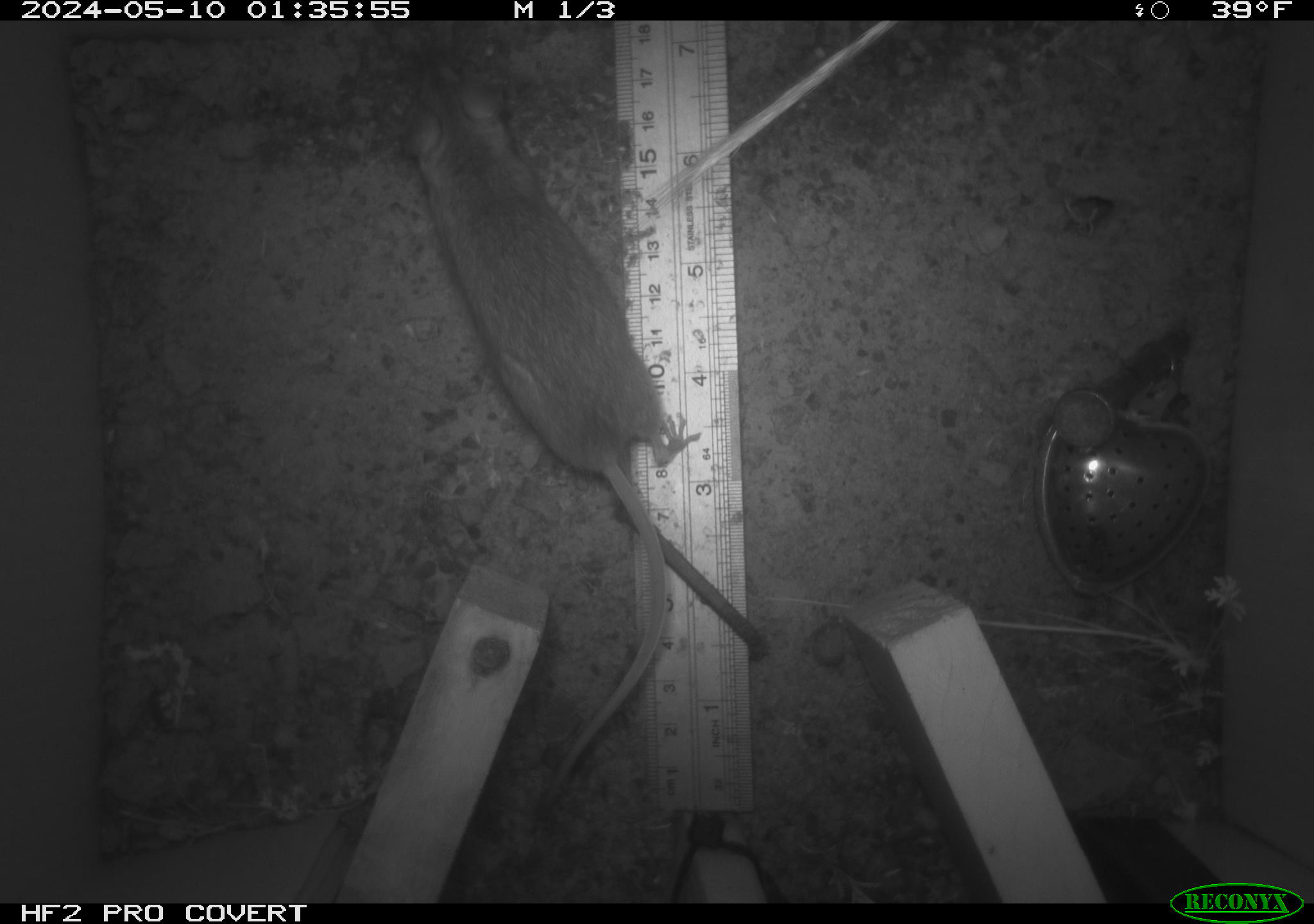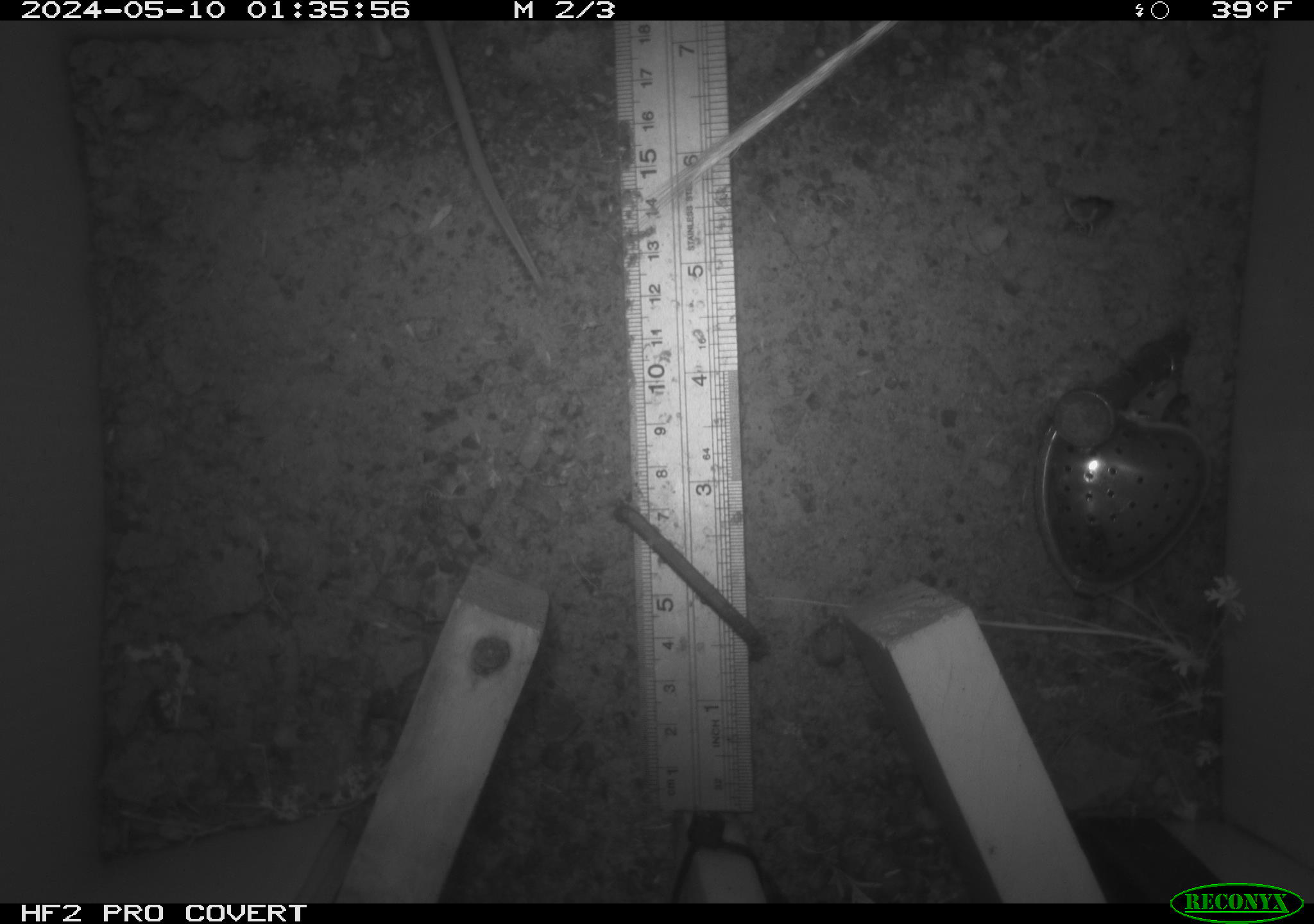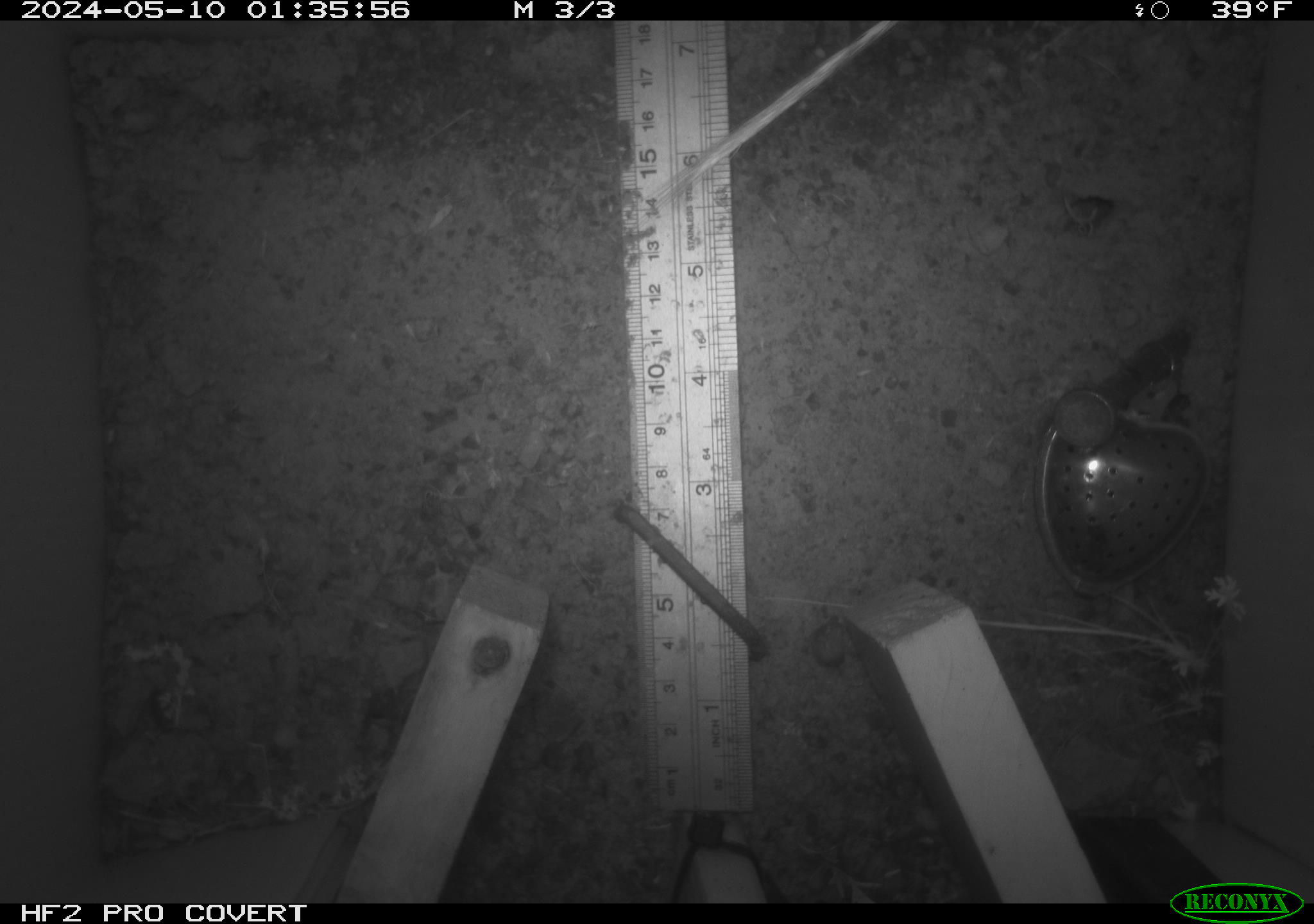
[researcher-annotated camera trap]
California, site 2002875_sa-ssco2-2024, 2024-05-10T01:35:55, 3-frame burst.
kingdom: Animalia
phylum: Chordata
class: Mammalia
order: Rodentia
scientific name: Rodentia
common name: mouse species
Mouse species (Rodentia).